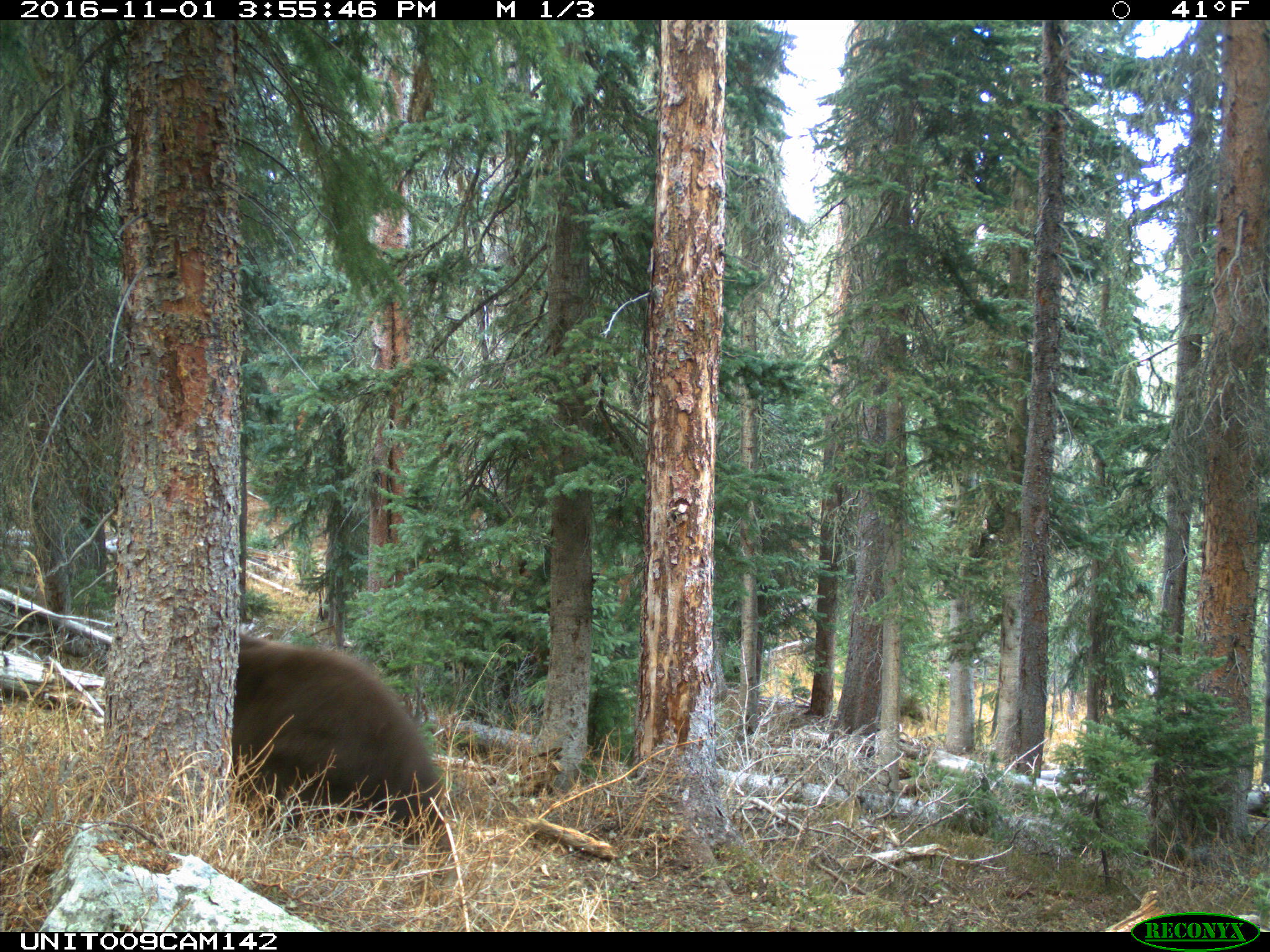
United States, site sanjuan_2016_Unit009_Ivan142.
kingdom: Animalia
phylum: Chordata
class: Mammalia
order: Carnivora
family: Ursidae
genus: Ursus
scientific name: Ursus americanus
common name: american black bear